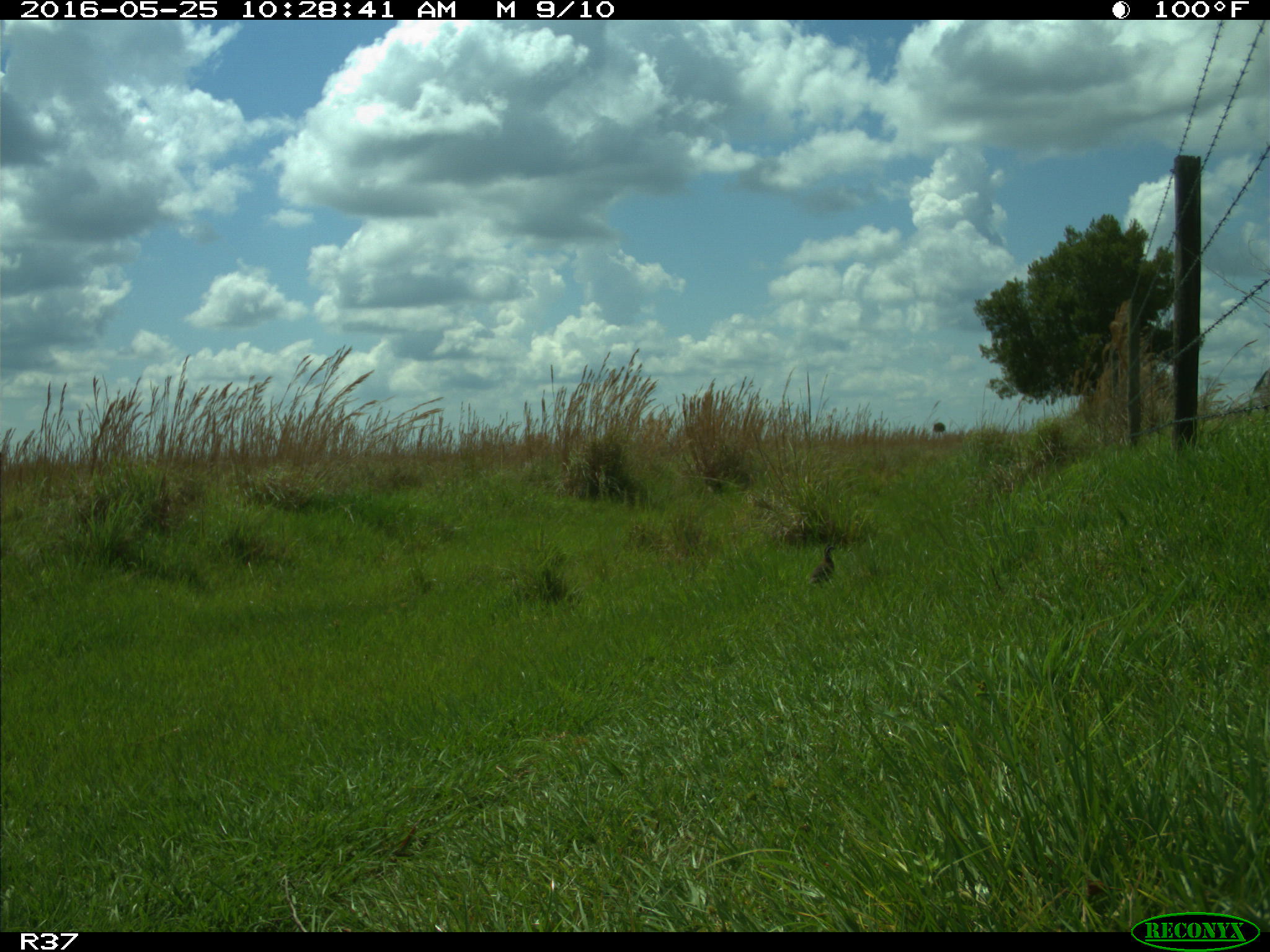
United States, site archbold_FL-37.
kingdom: Animalia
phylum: Chordata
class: Aves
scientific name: Aves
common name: birds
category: unidentified bird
Unidentified bird (birds) (Aves).